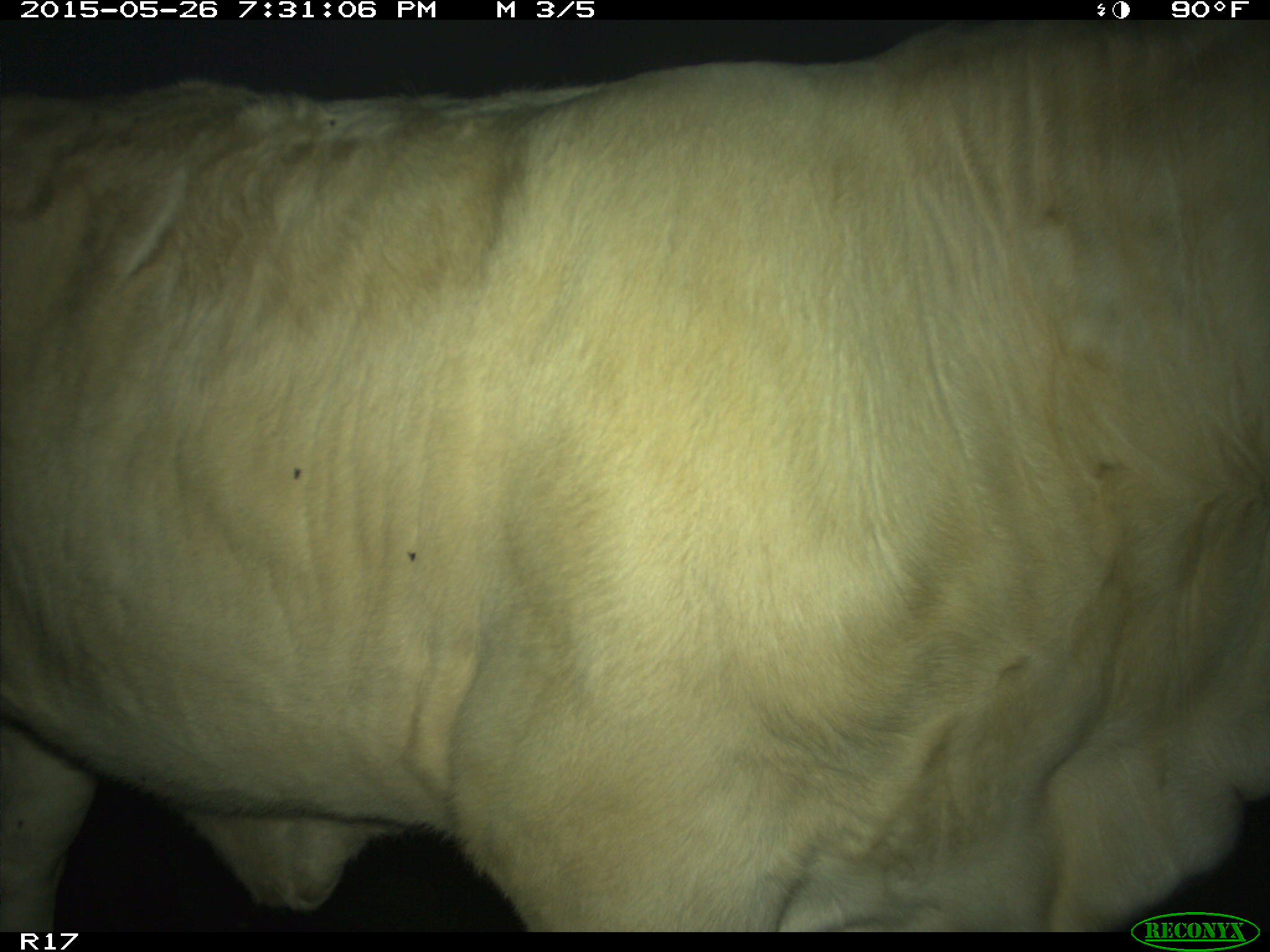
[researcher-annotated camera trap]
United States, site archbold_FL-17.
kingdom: Animalia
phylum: Chordata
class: Mammalia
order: Artiodactyla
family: Bovidae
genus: Bos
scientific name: Bos taurus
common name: domestic cow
Bos taurus (domestic cow).